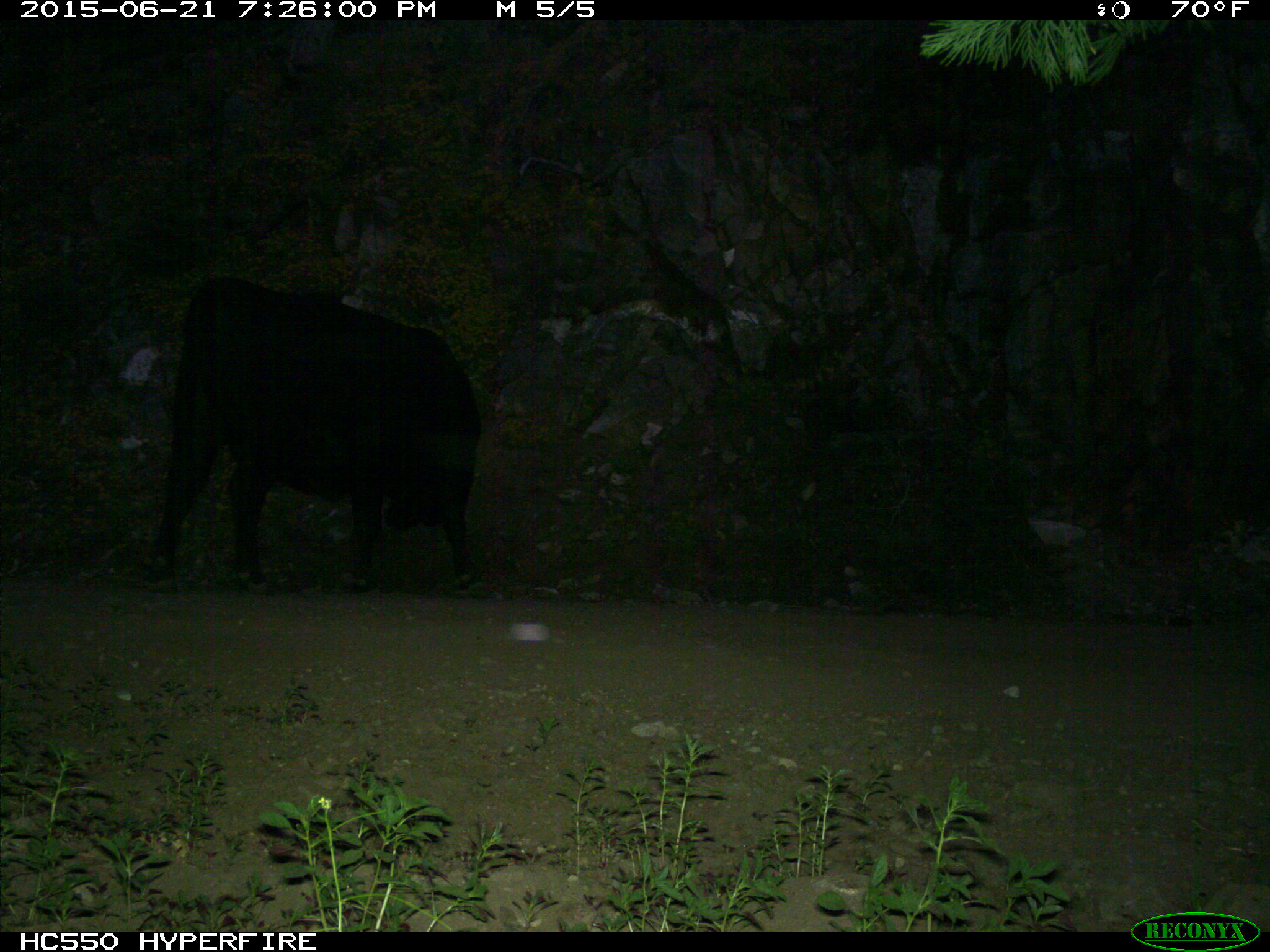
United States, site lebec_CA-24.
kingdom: Animalia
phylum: Chordata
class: Mammalia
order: Artiodactyla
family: Bovidae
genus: Bos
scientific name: Bos taurus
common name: domestic cow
Bos taurus (domestic cow).